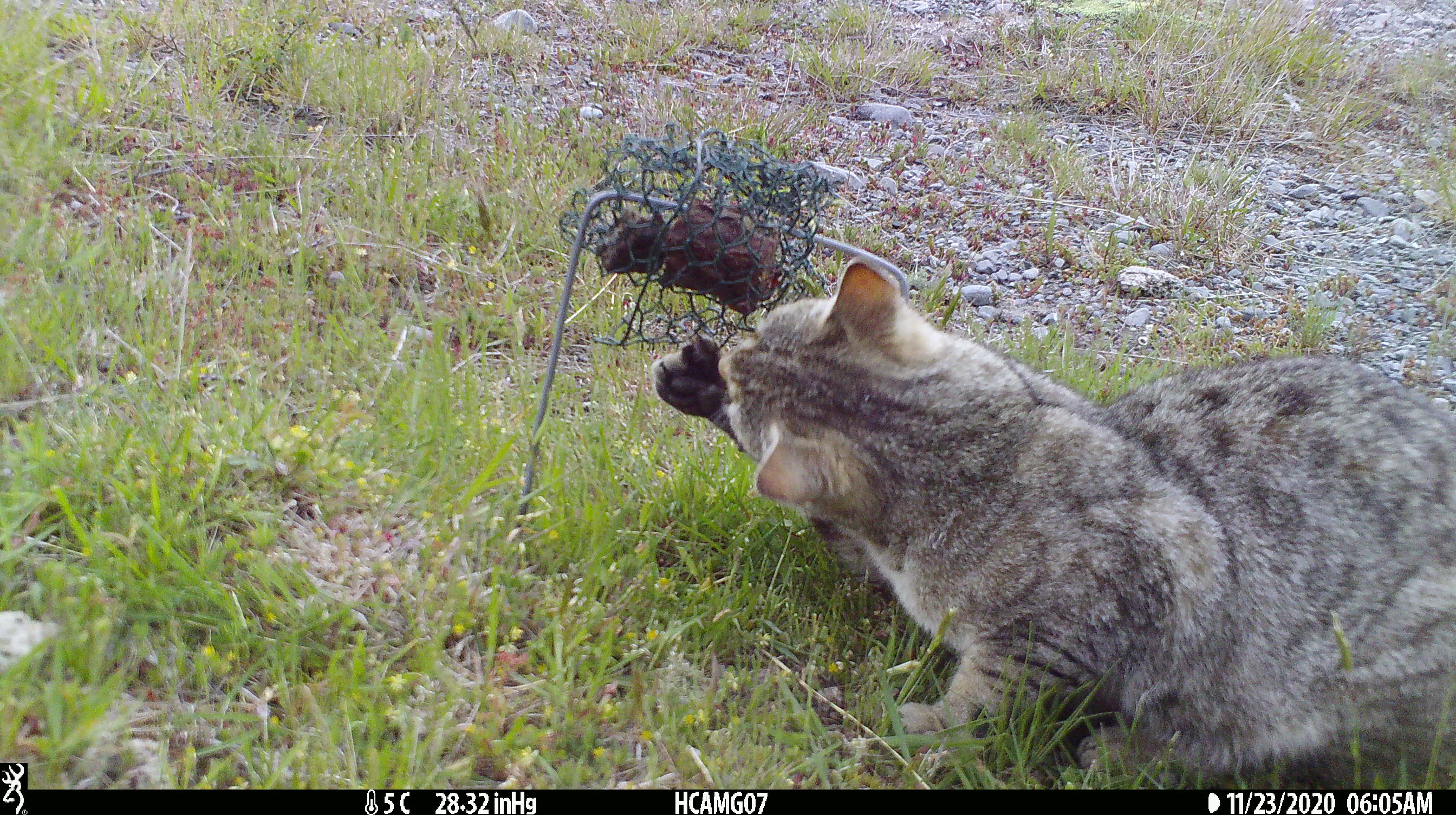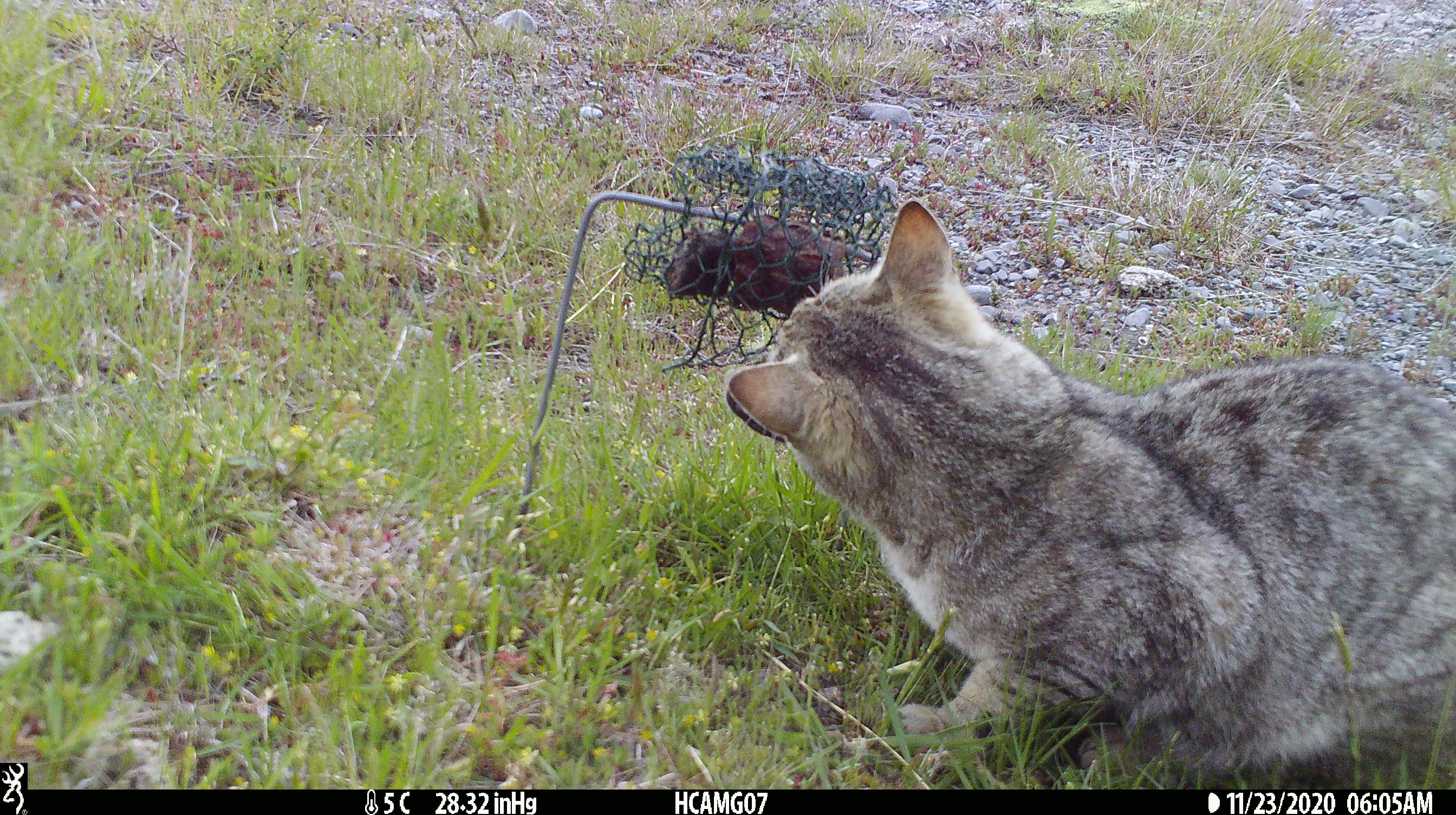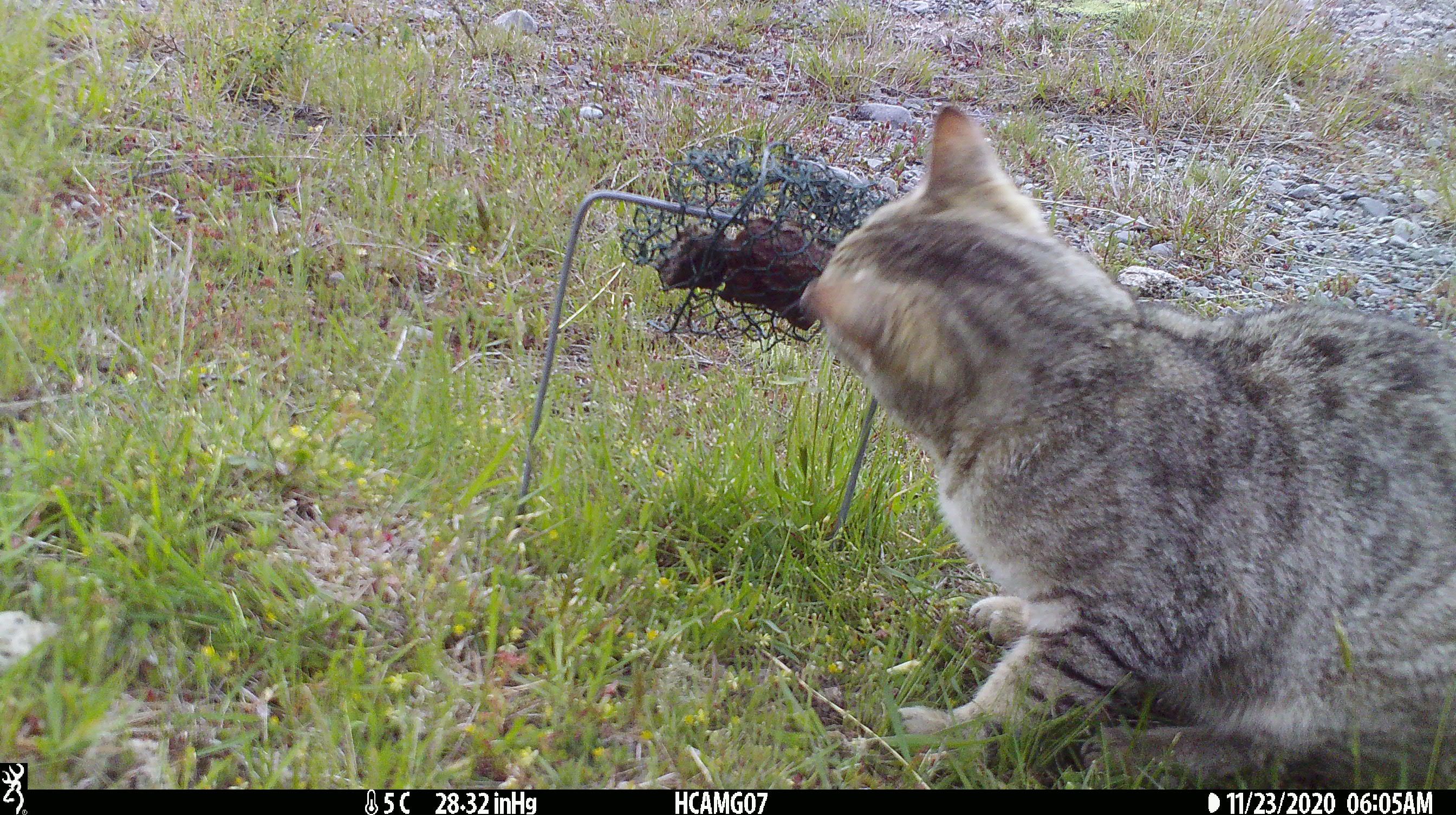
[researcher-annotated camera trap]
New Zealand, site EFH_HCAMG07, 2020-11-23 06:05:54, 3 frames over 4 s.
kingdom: Animalia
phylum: Chordata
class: Mammalia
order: Carnivora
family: Felidae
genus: Felis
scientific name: Felis catus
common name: domestic cat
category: cat